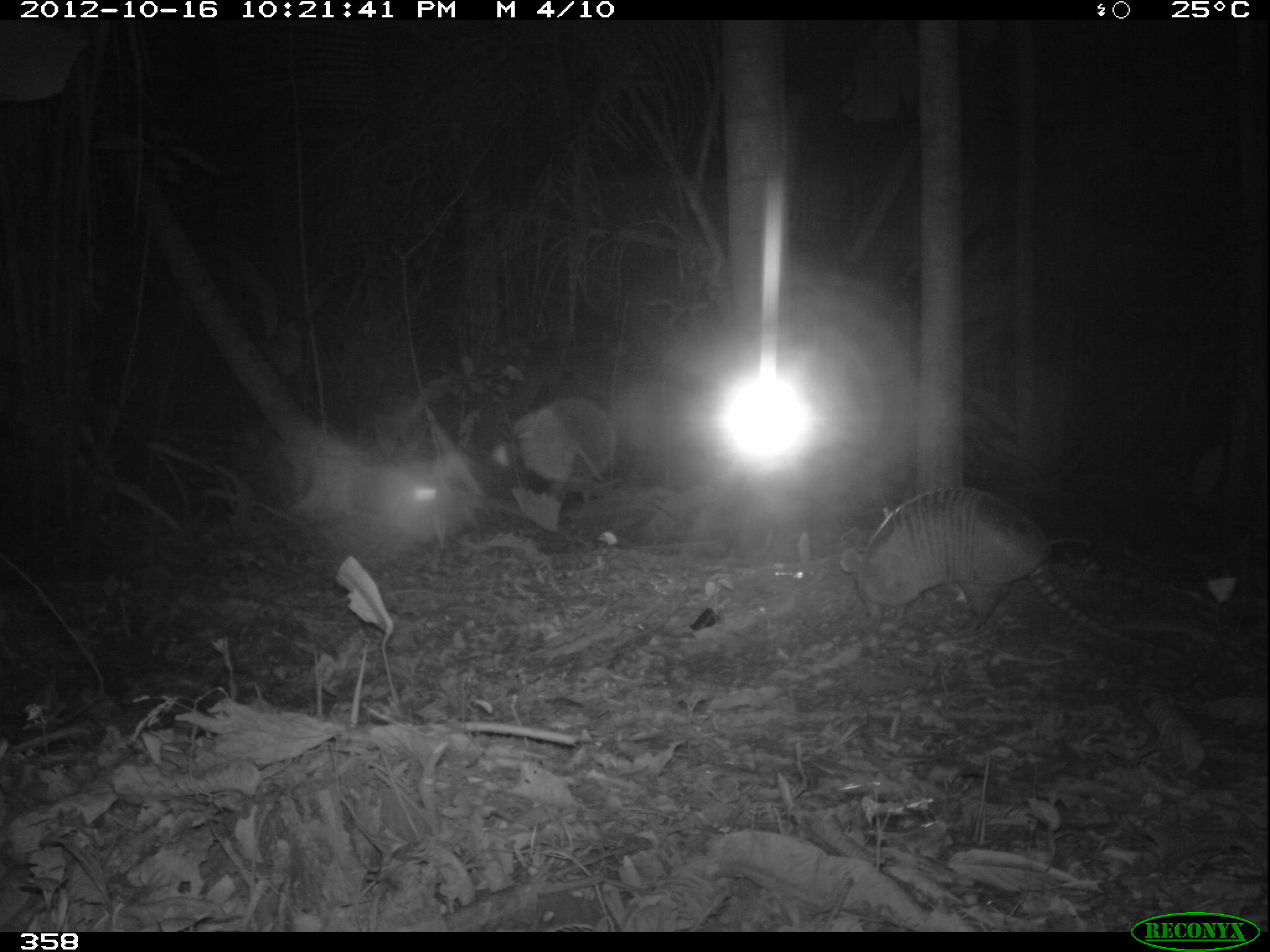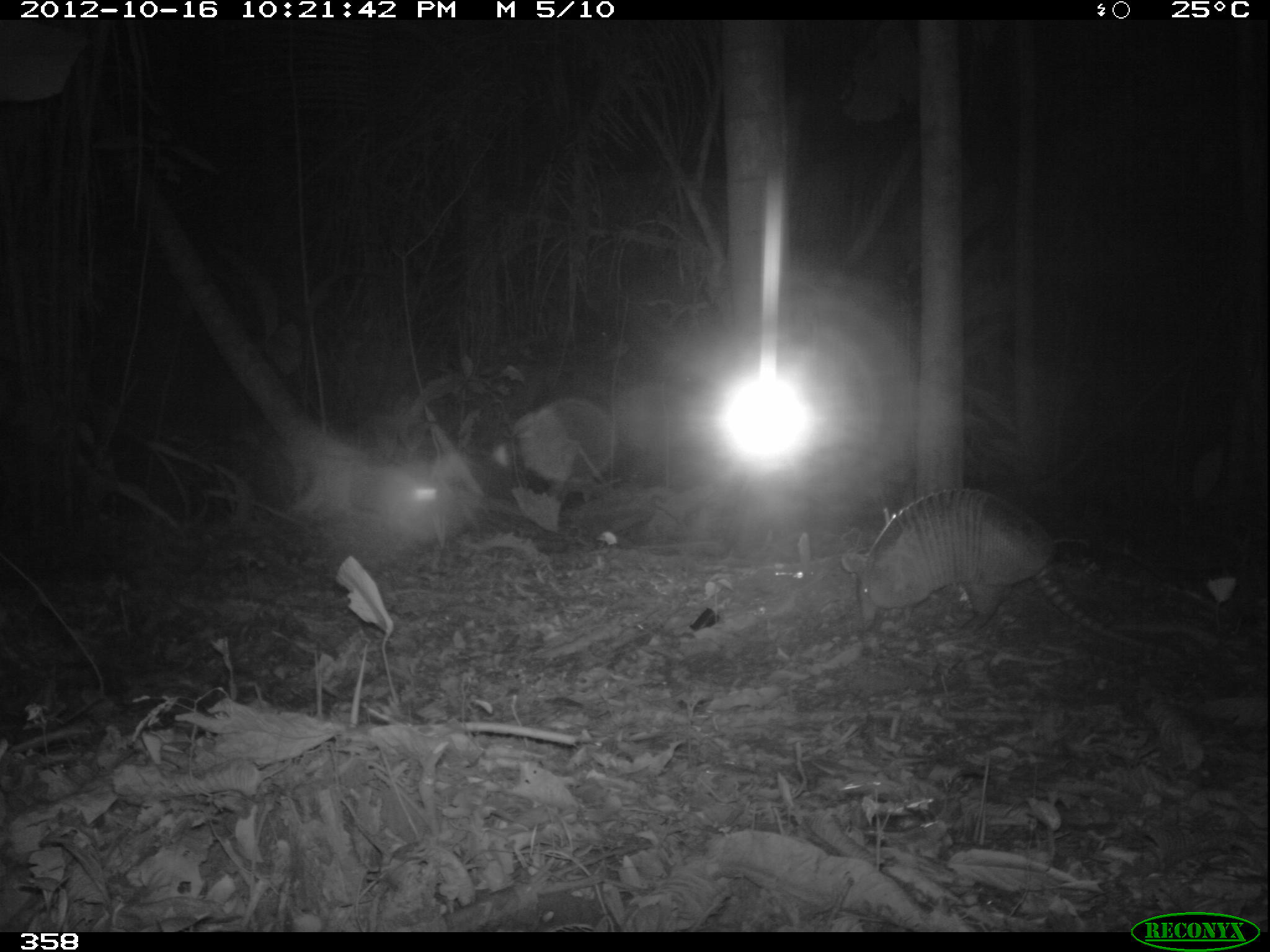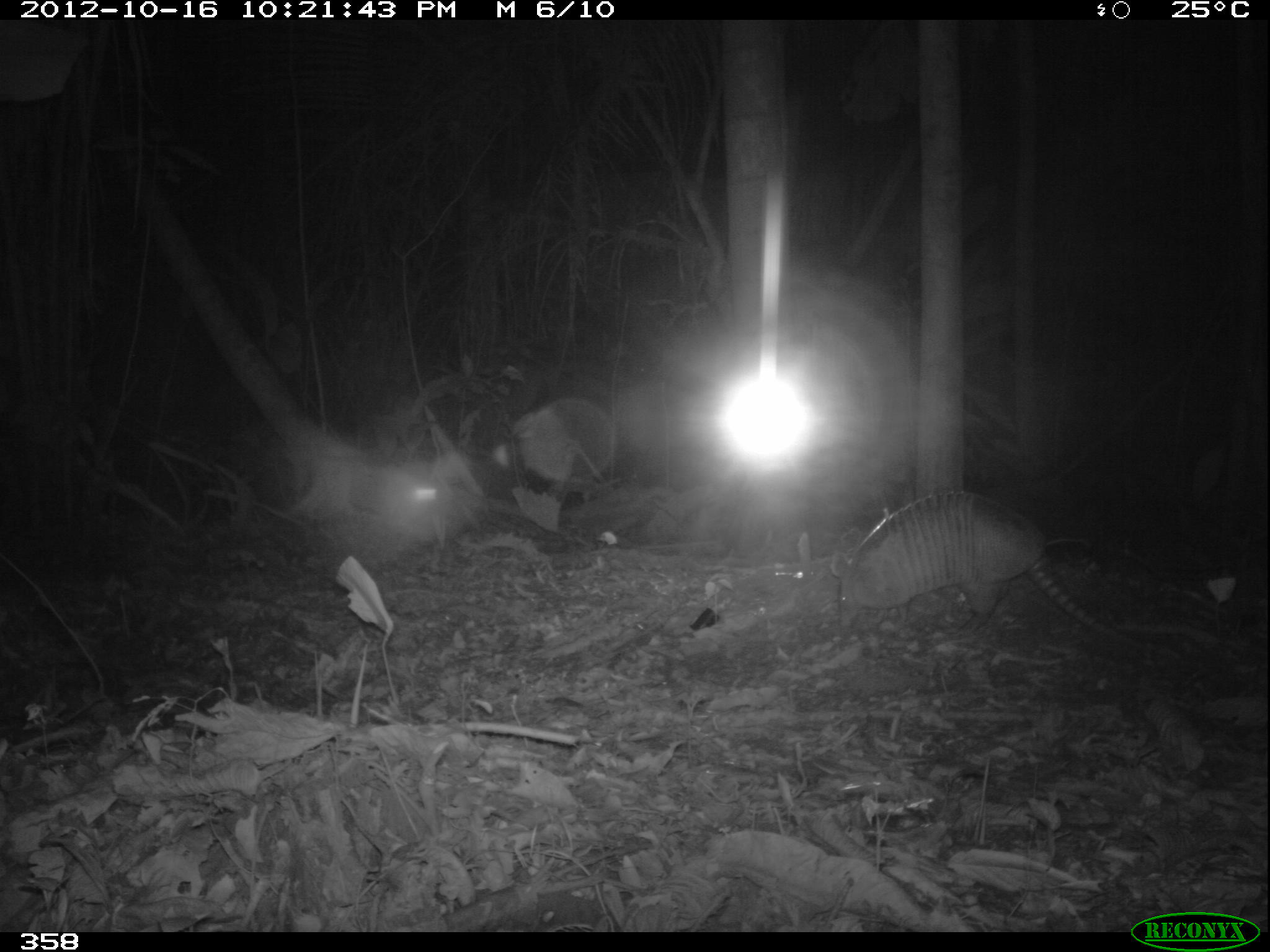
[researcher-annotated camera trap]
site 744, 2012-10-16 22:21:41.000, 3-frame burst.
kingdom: Animalia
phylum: Chordata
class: Mammalia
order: Cingulata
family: Dasypodidae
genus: Dasypus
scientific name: Dasypus novemcinctus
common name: nine-banded armadillo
Dasypus novemcinctus (nine-banded armadillo).